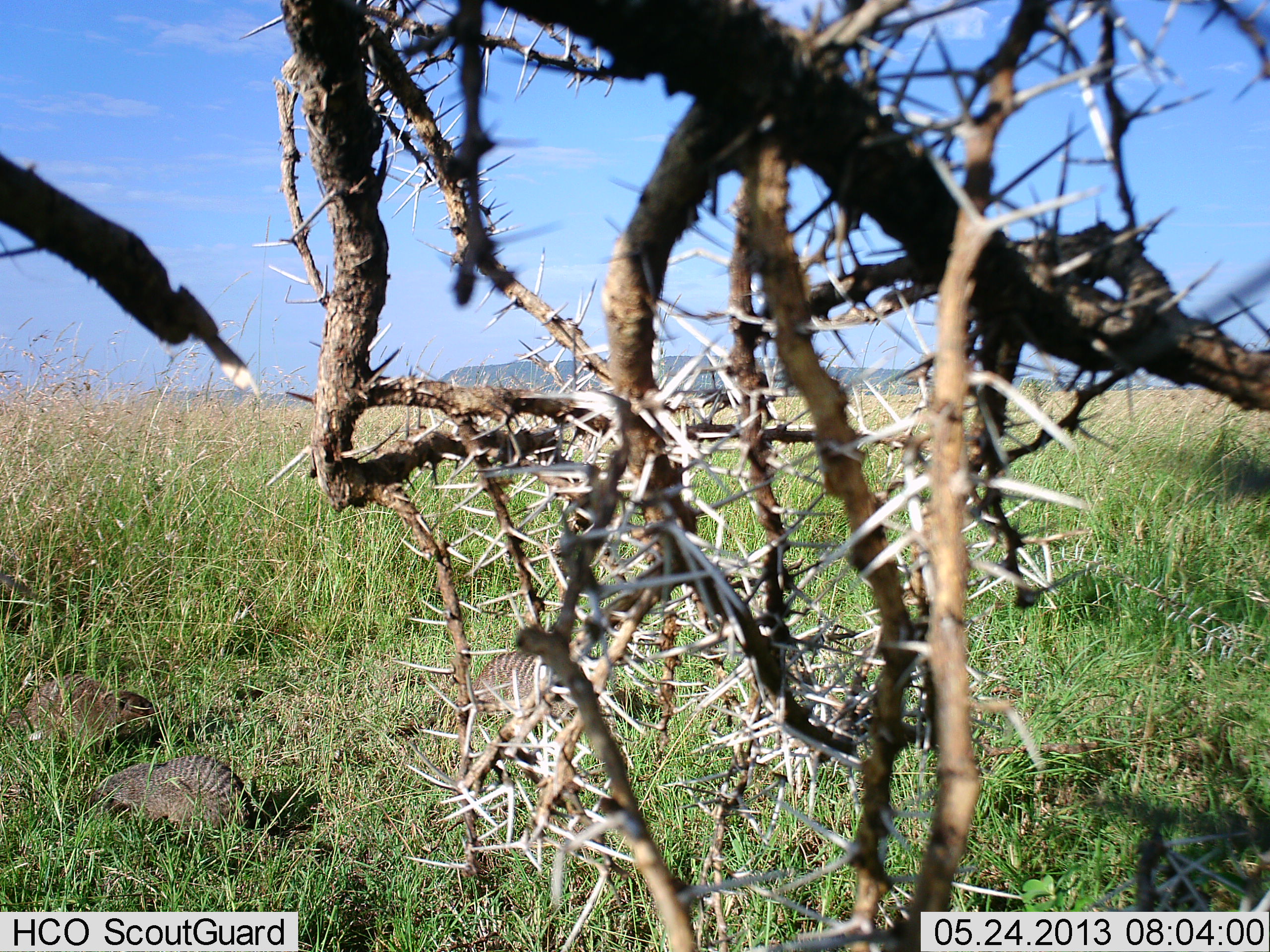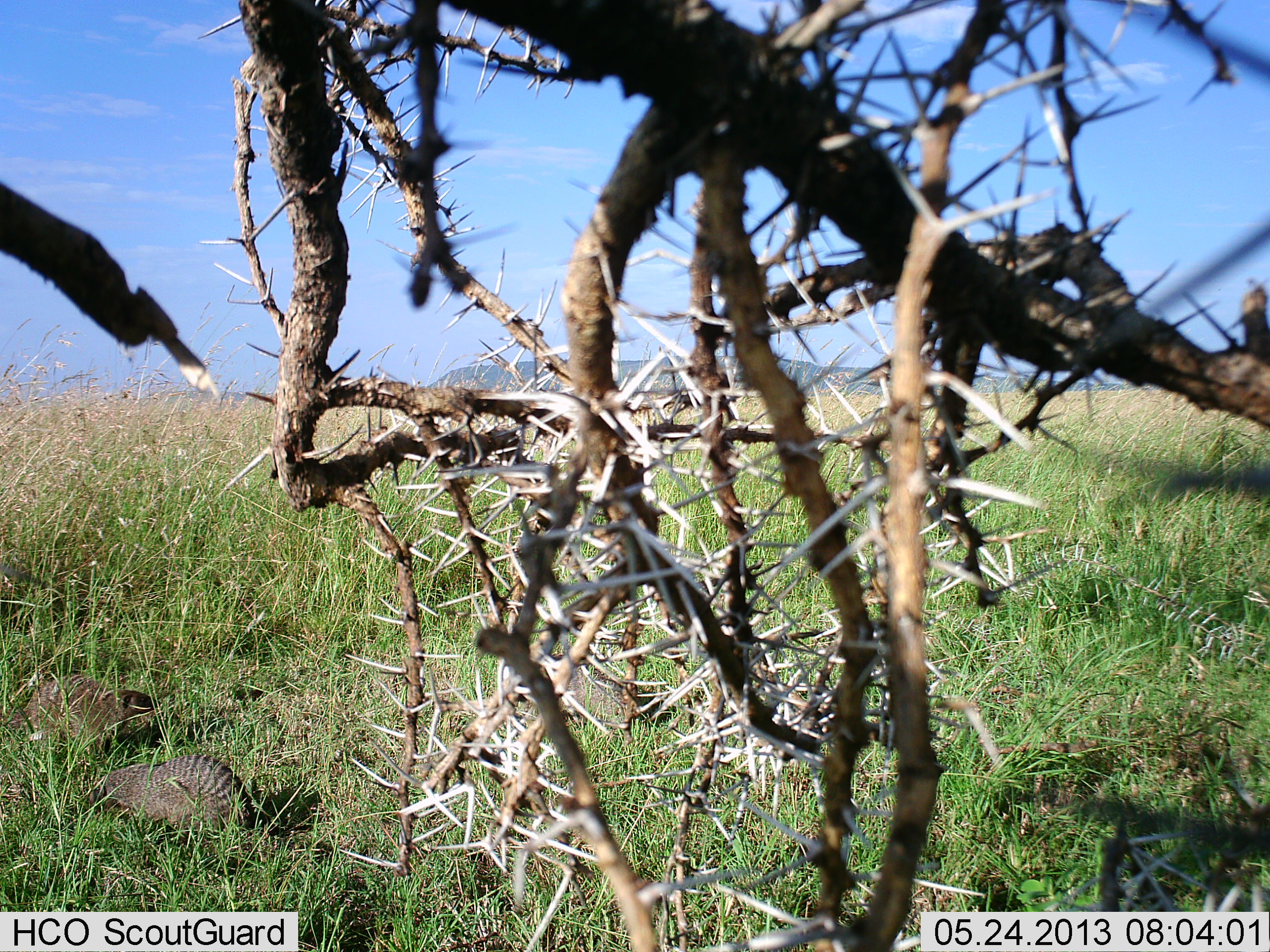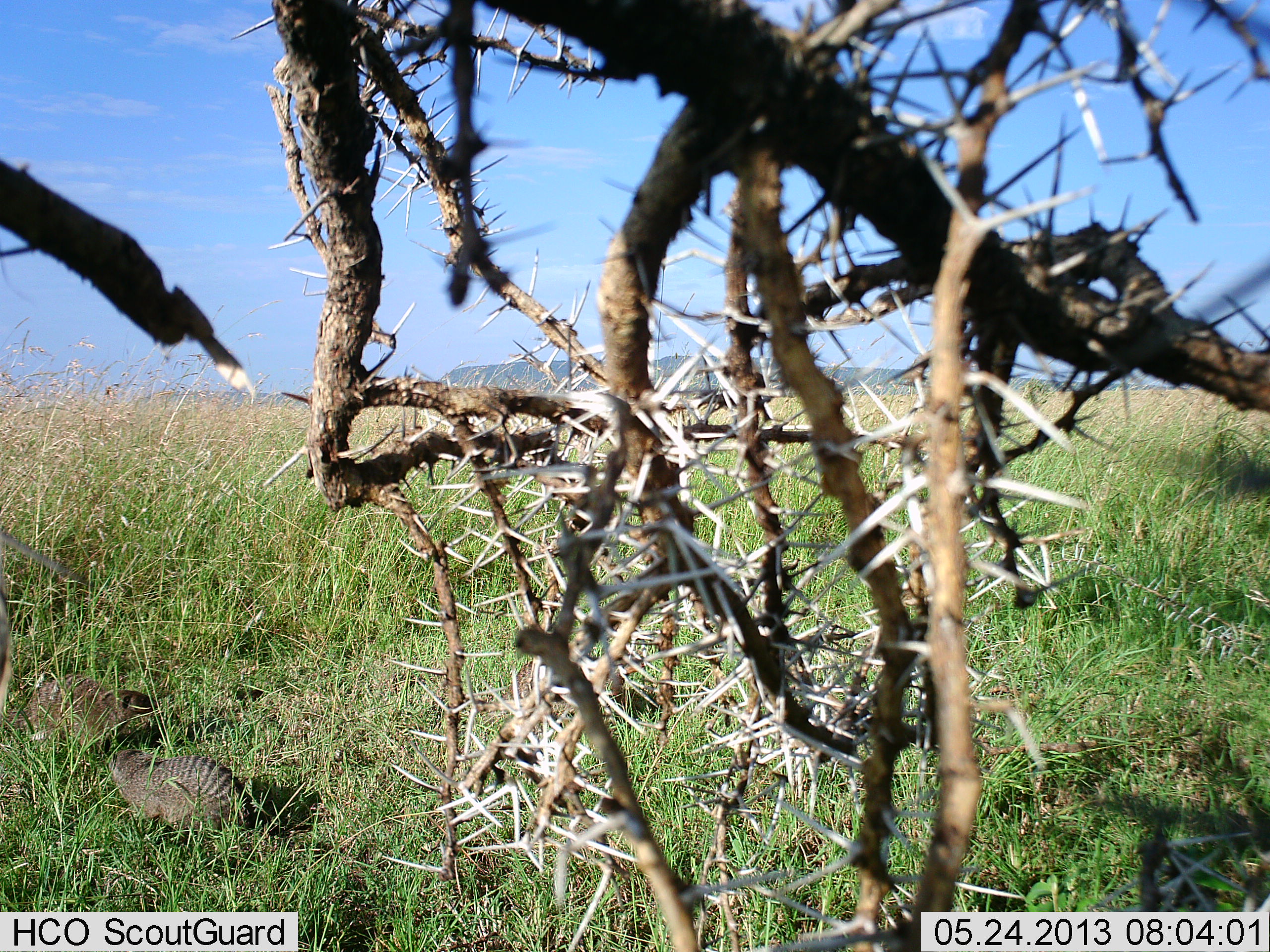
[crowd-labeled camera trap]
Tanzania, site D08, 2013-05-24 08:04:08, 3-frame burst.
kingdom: Animalia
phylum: Chordata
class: Mammalia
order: Carnivora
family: Herpestidae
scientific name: Herpestidae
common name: mongoose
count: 2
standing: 32%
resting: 28%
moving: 16%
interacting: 0%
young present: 0%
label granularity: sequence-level